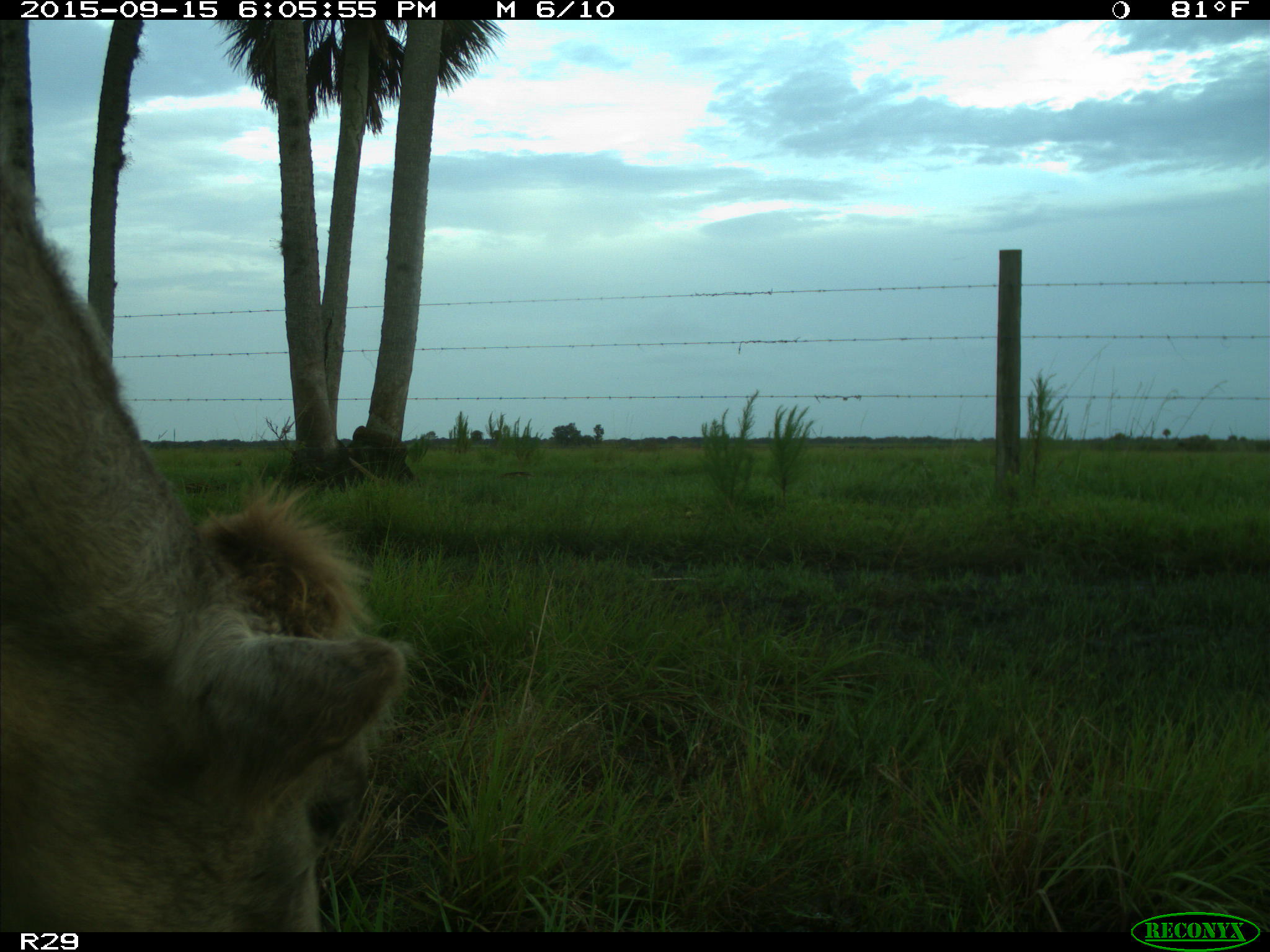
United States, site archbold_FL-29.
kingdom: Animalia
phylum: Chordata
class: Mammalia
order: Artiodactyla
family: Bovidae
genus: Bos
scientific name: Bos taurus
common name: domestic cow